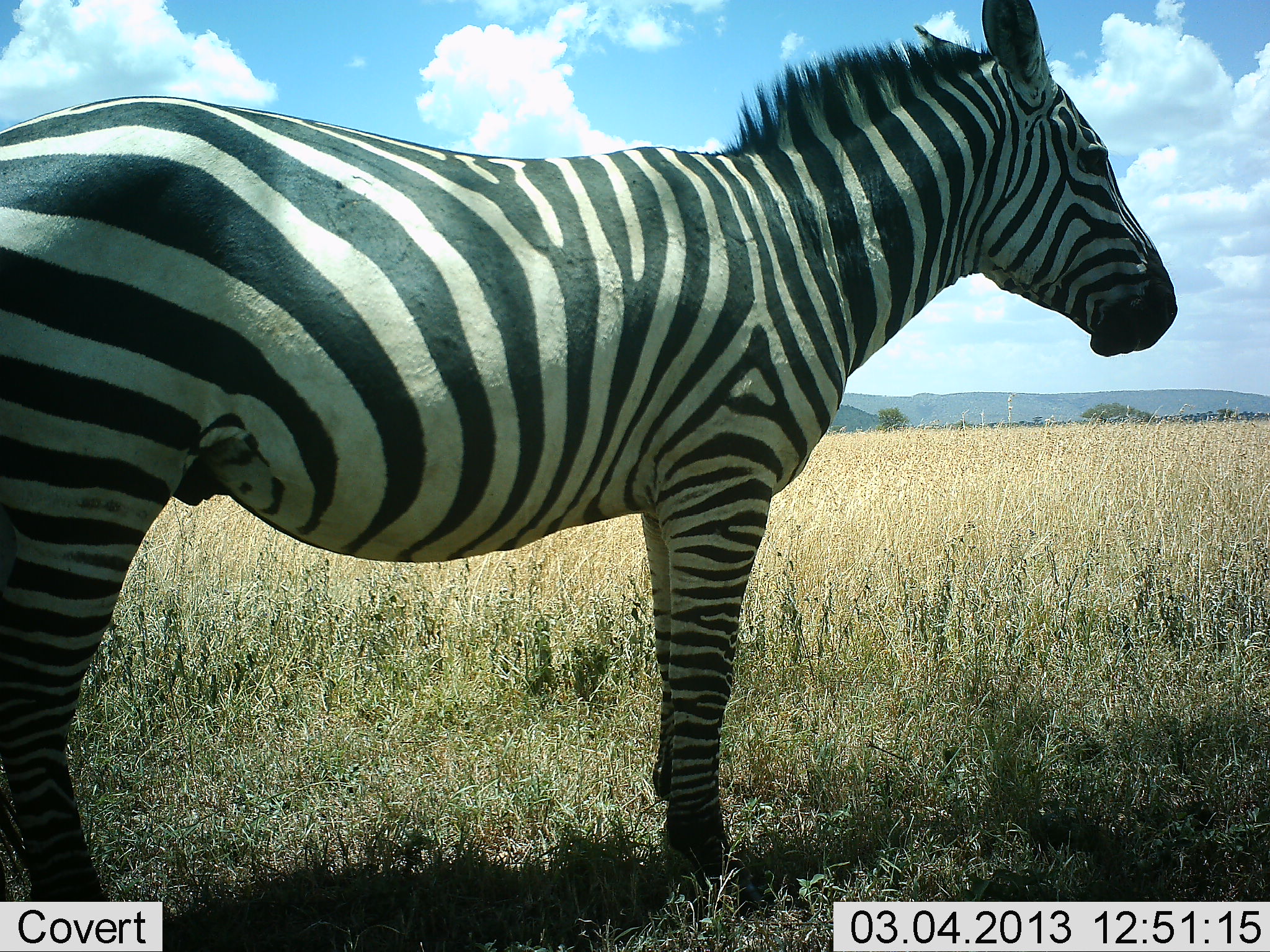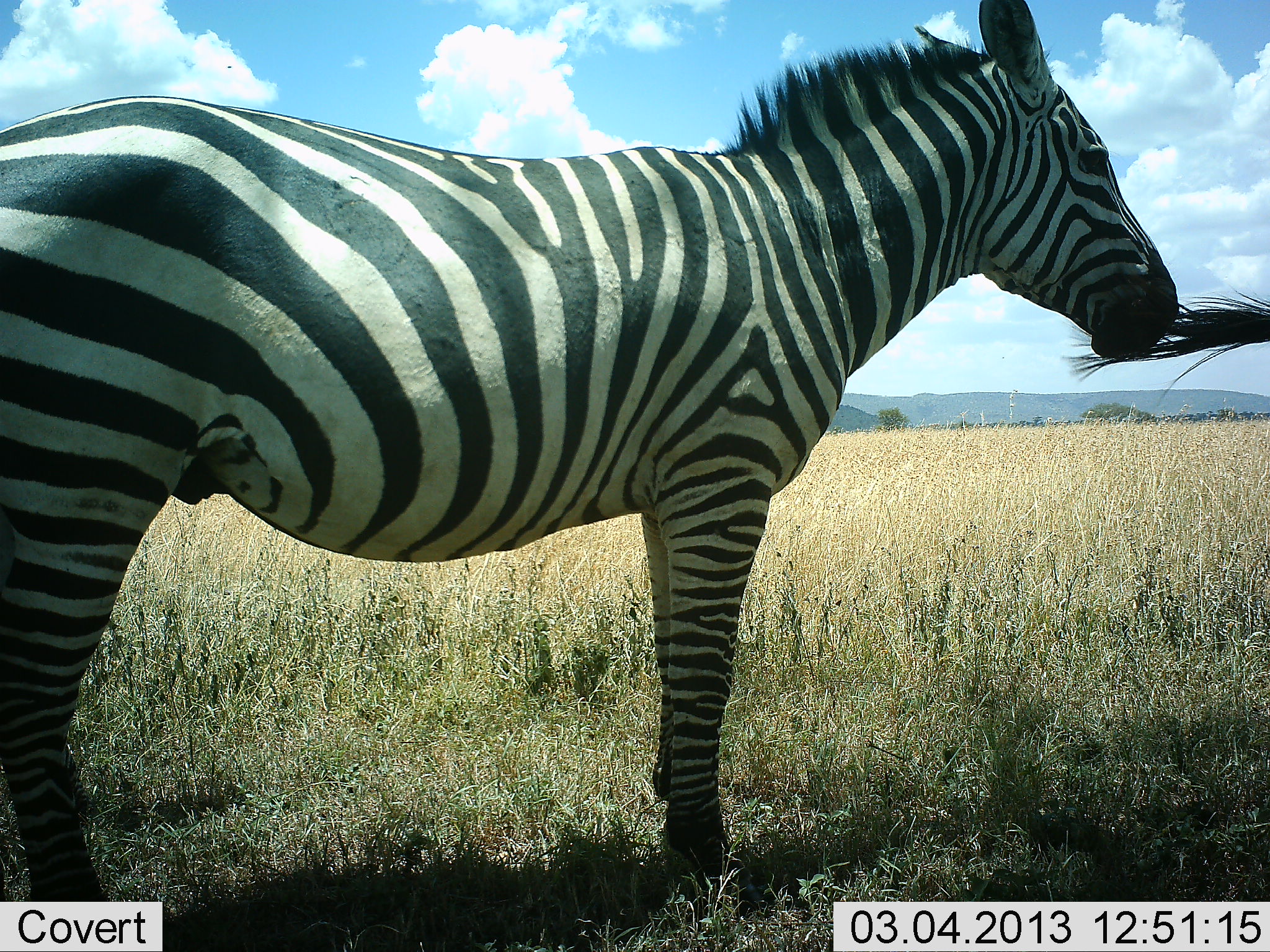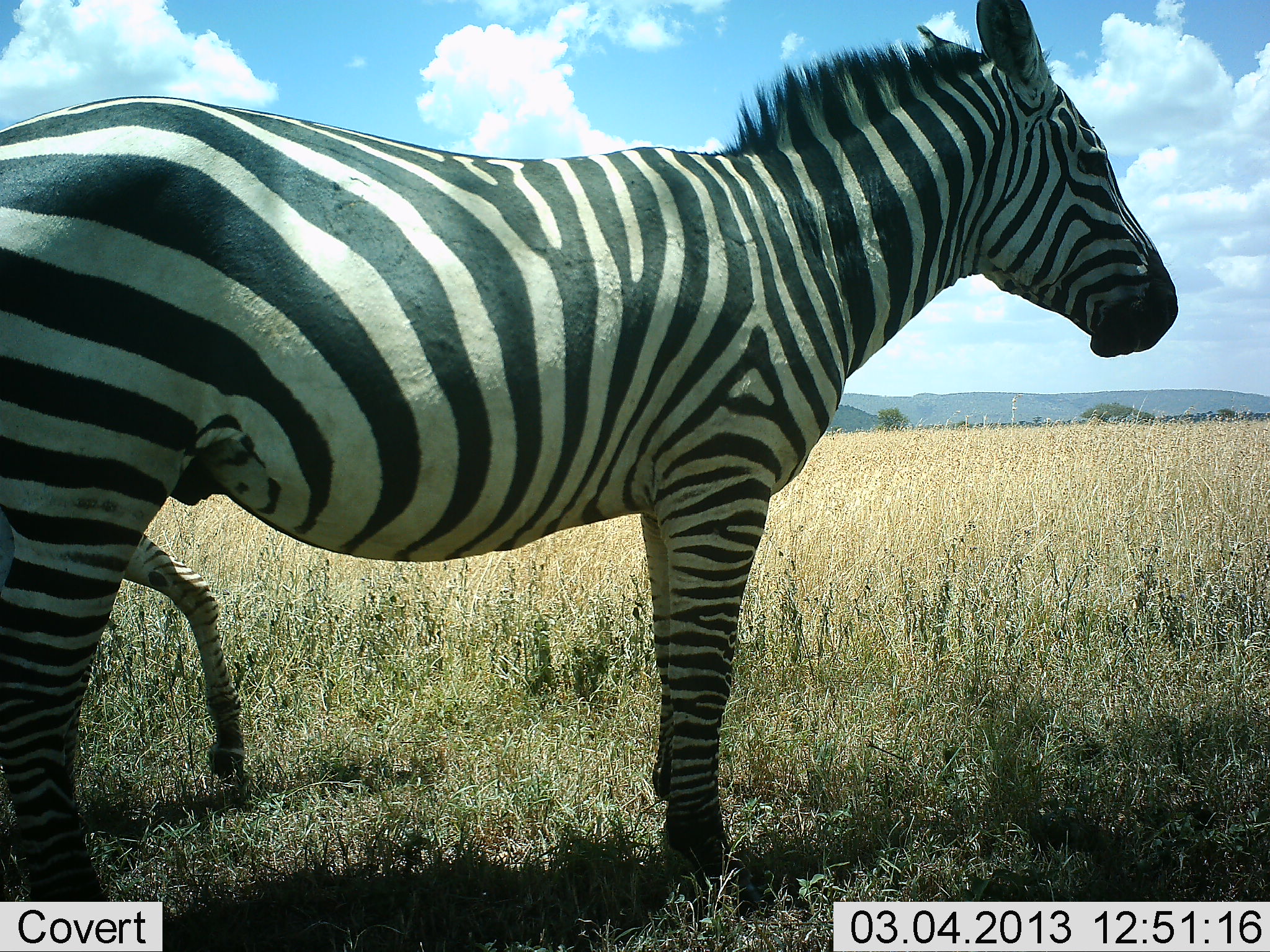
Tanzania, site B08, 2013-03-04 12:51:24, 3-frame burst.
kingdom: Animalia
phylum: Chordata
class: Mammalia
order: Perissodactyla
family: Equidae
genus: Equus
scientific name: Equus quagga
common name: plains zebra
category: zebra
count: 3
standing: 97%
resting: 3%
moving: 49%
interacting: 3%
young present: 16%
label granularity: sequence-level